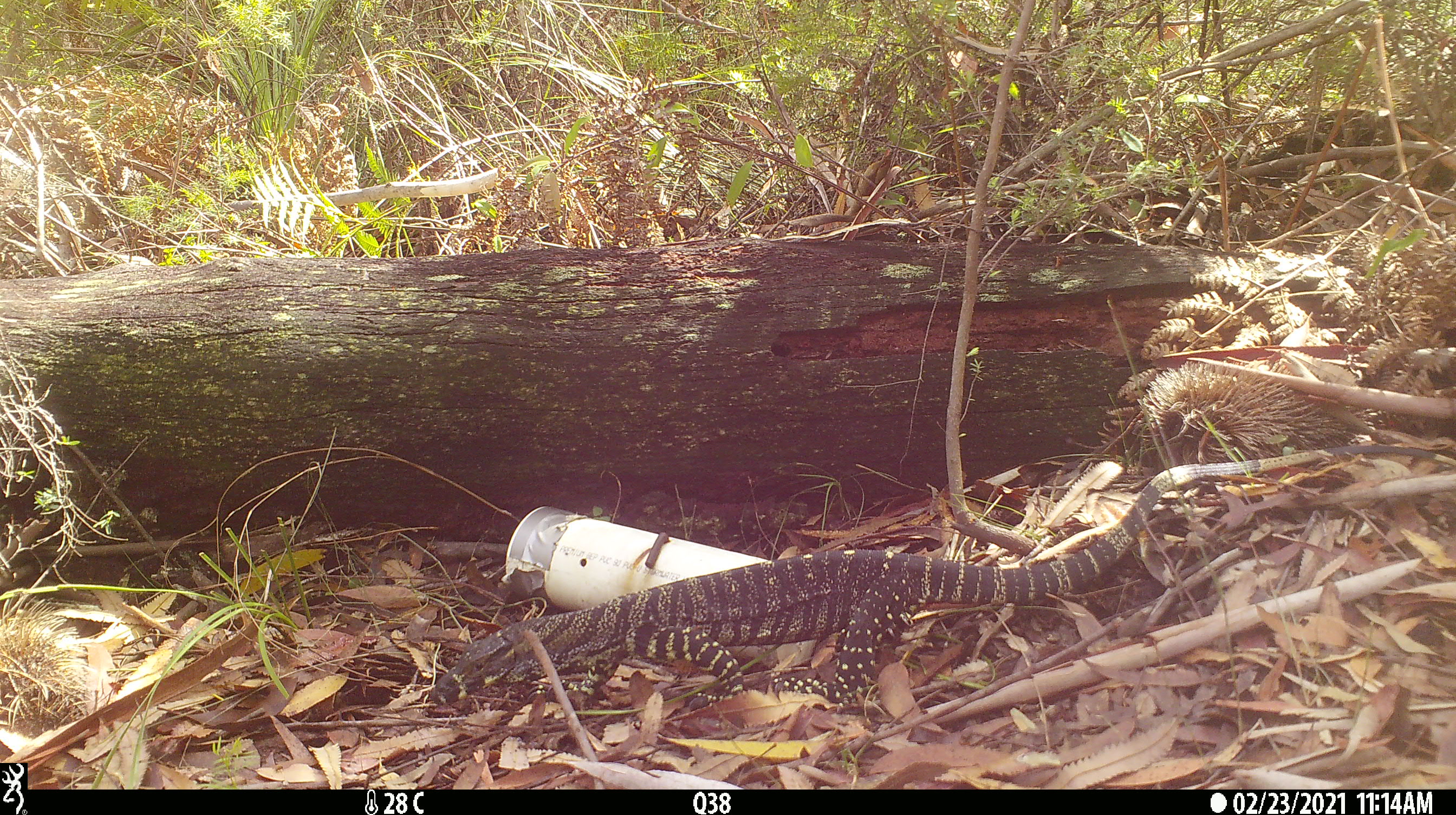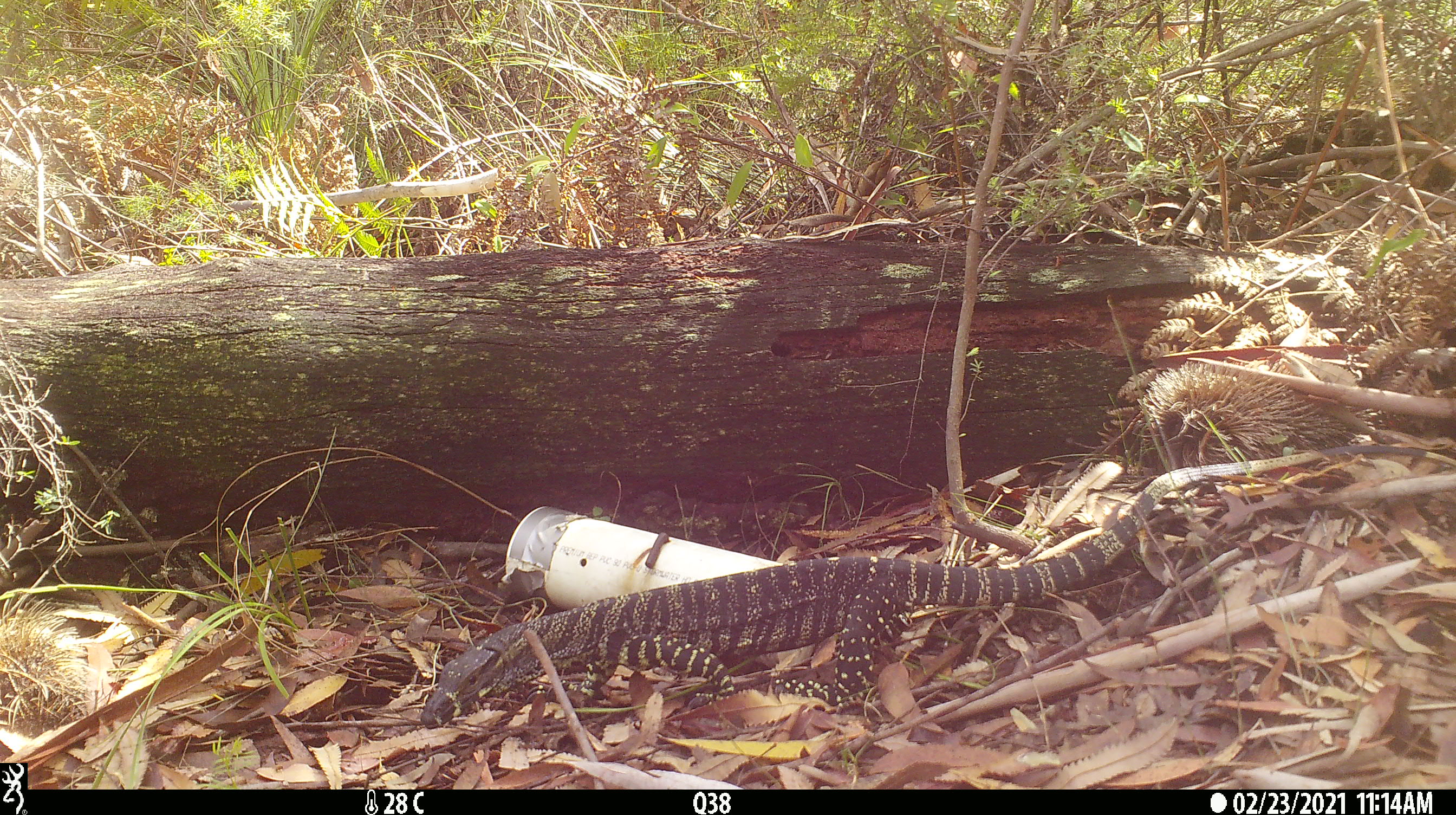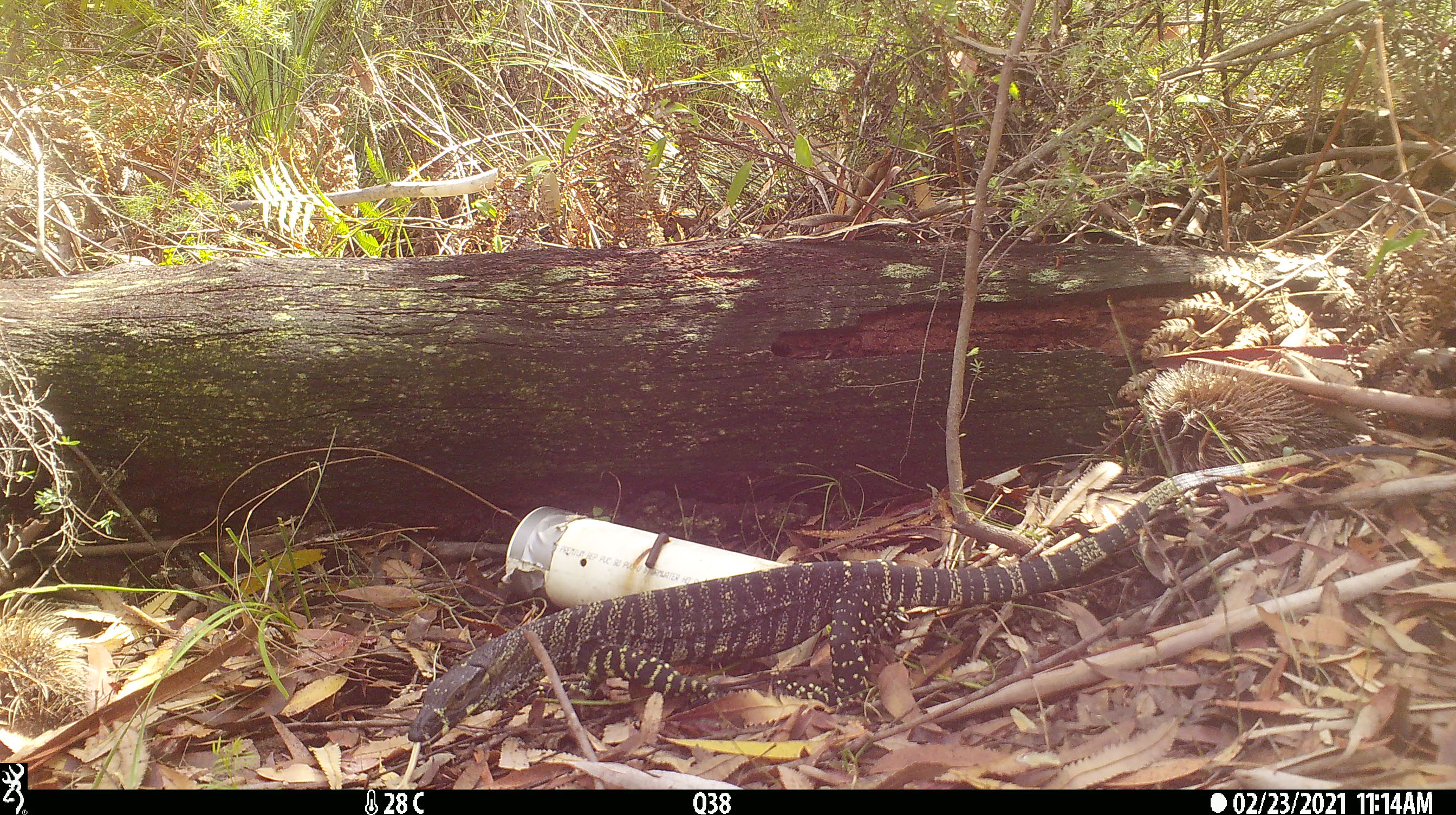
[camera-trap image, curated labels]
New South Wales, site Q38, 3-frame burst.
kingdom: Animalia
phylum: Chordata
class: Reptilia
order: Squamata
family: Varanidae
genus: Varanus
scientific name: Varanus varius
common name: lace monitor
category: goanna